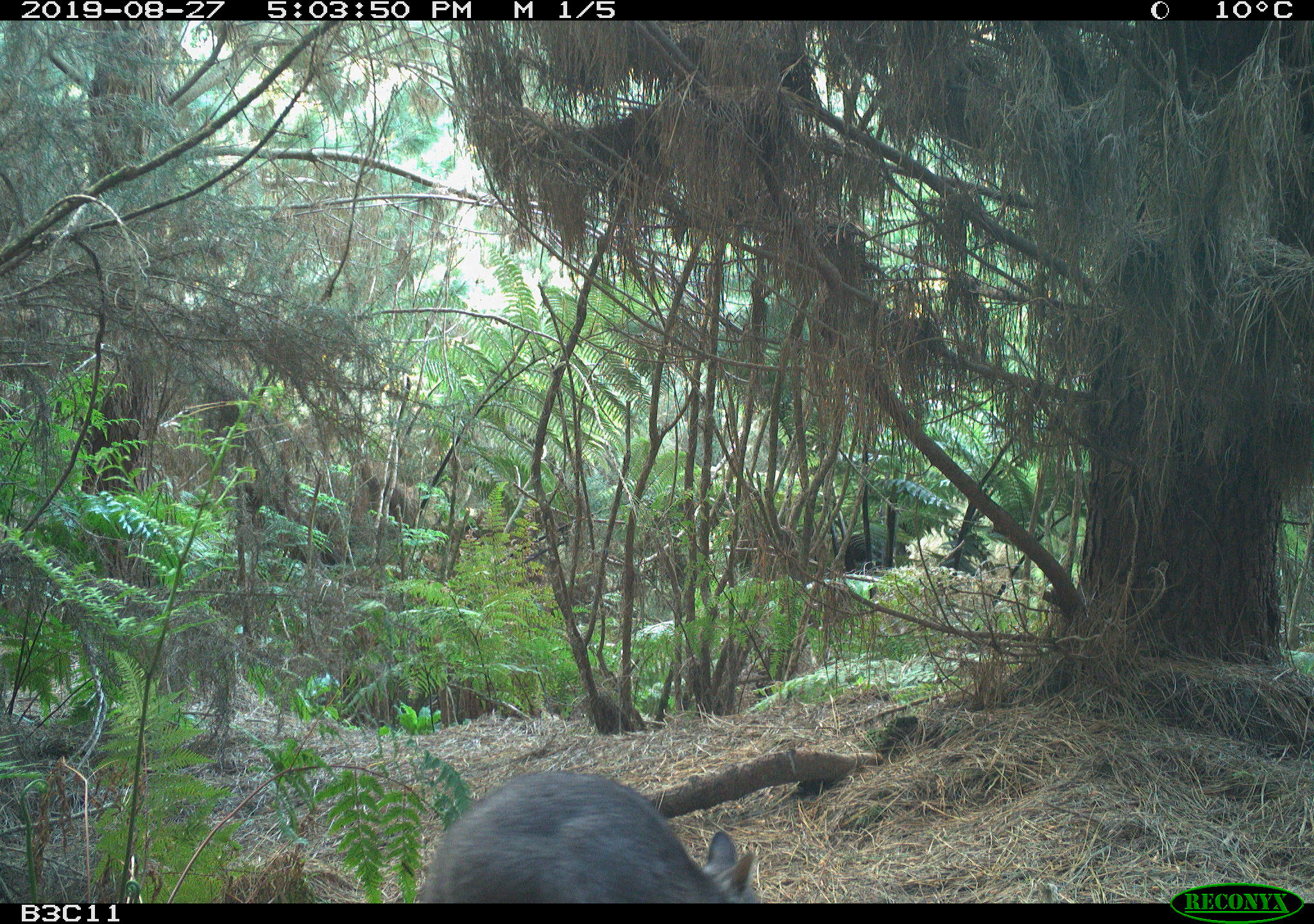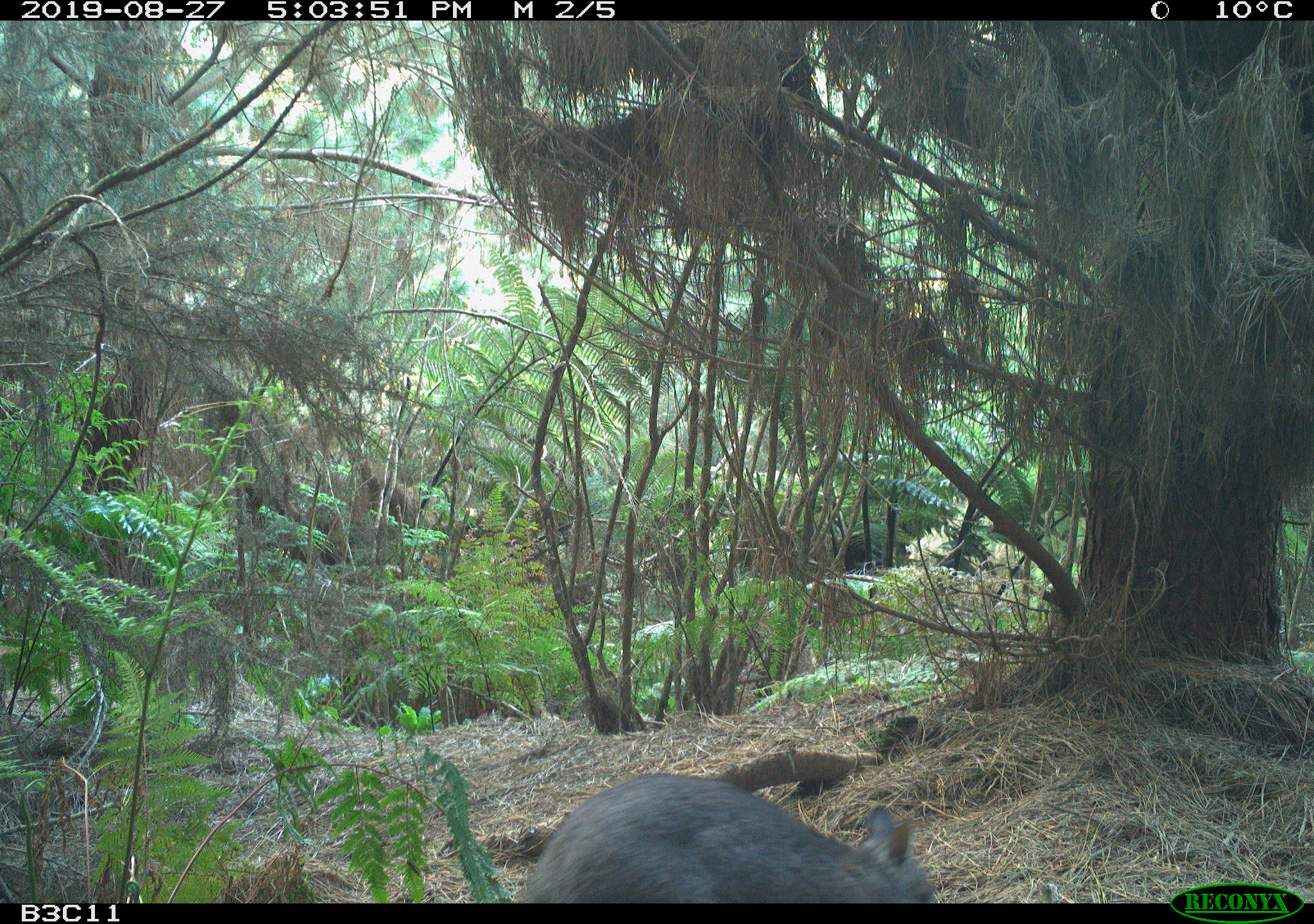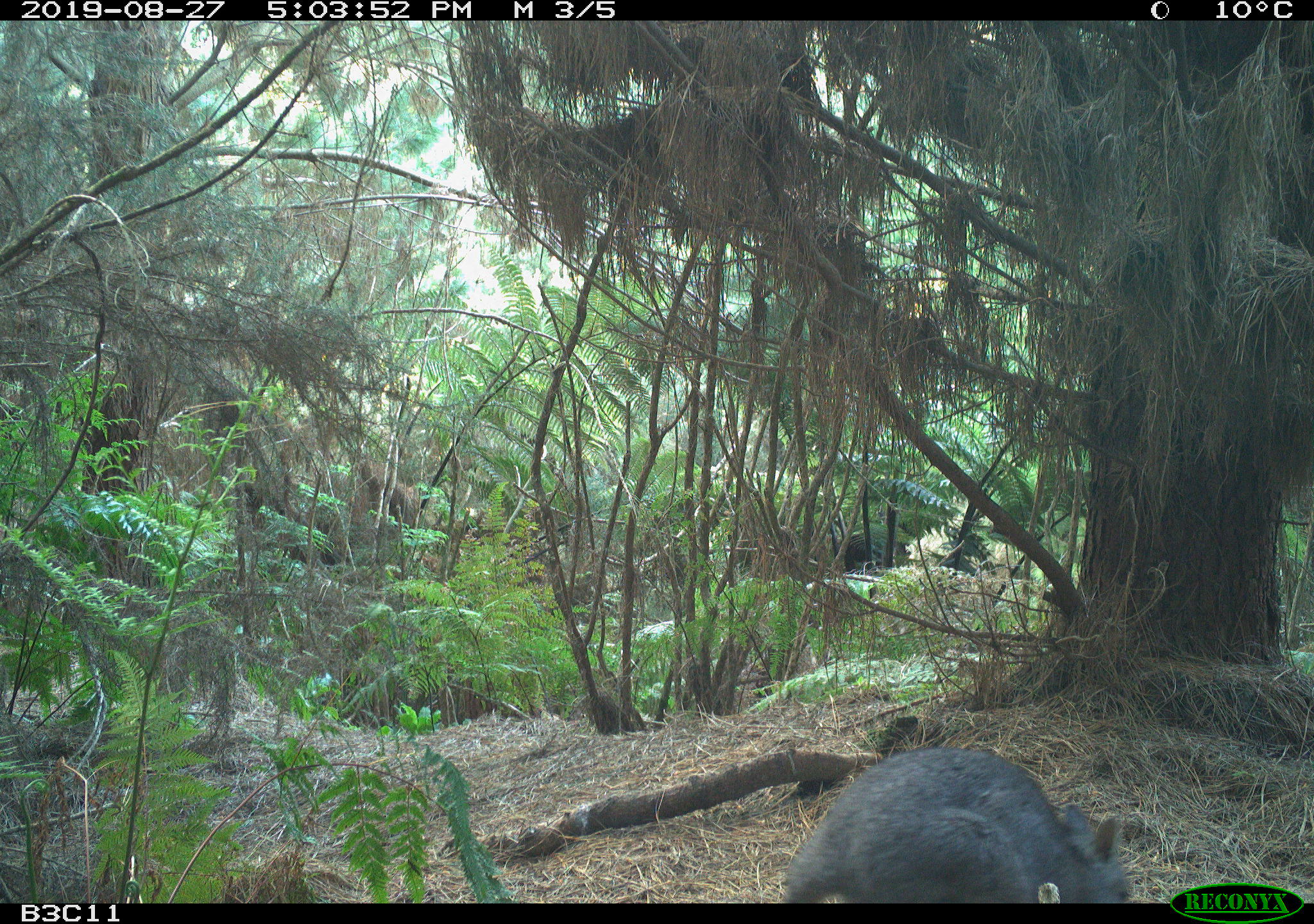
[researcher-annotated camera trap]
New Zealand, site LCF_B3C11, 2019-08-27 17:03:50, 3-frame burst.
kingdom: Animalia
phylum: Chordata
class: Mammalia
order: Diprotodontia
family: Macropodidae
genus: Notamacropus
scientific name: Notamacropus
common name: wallaby